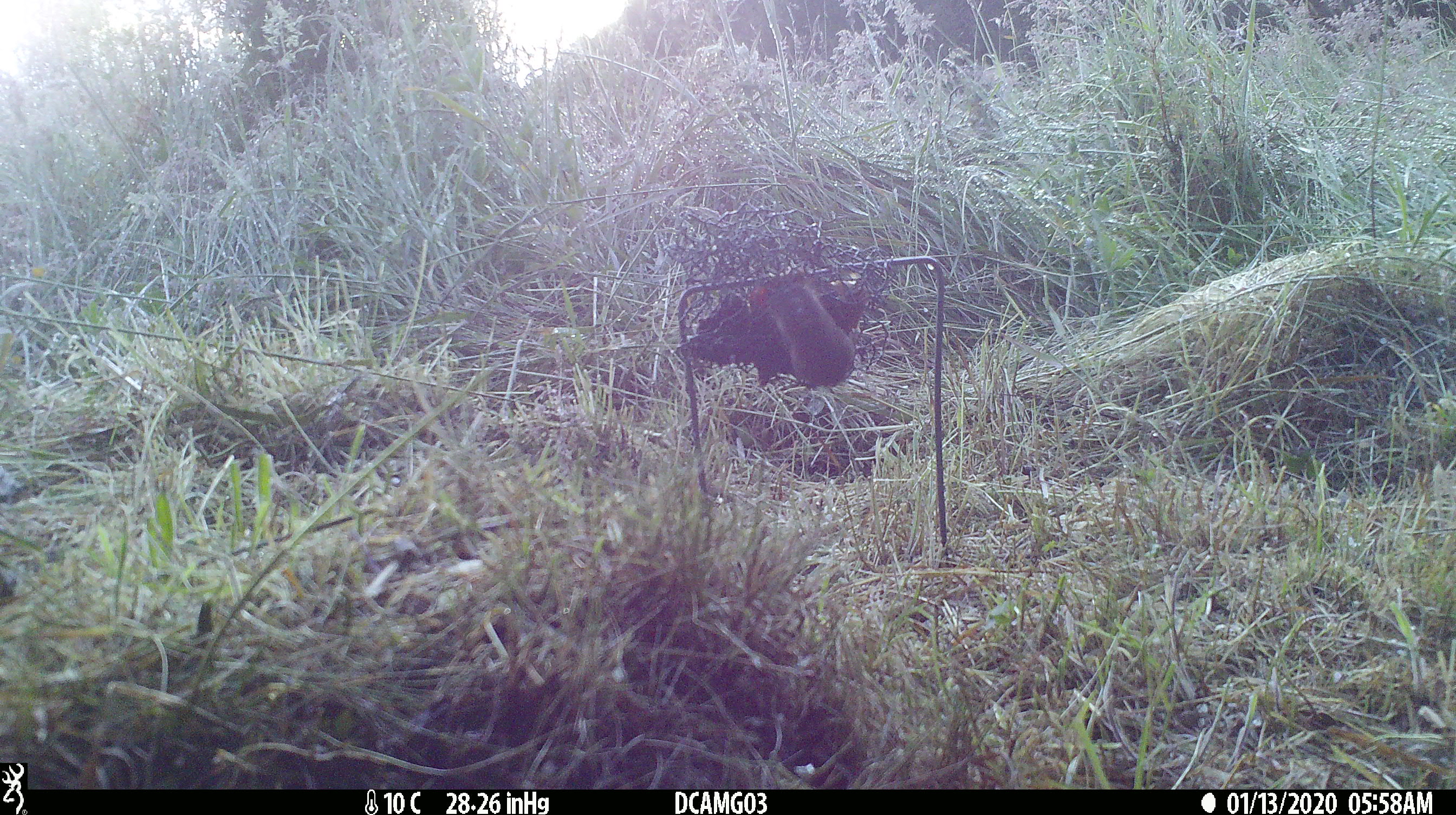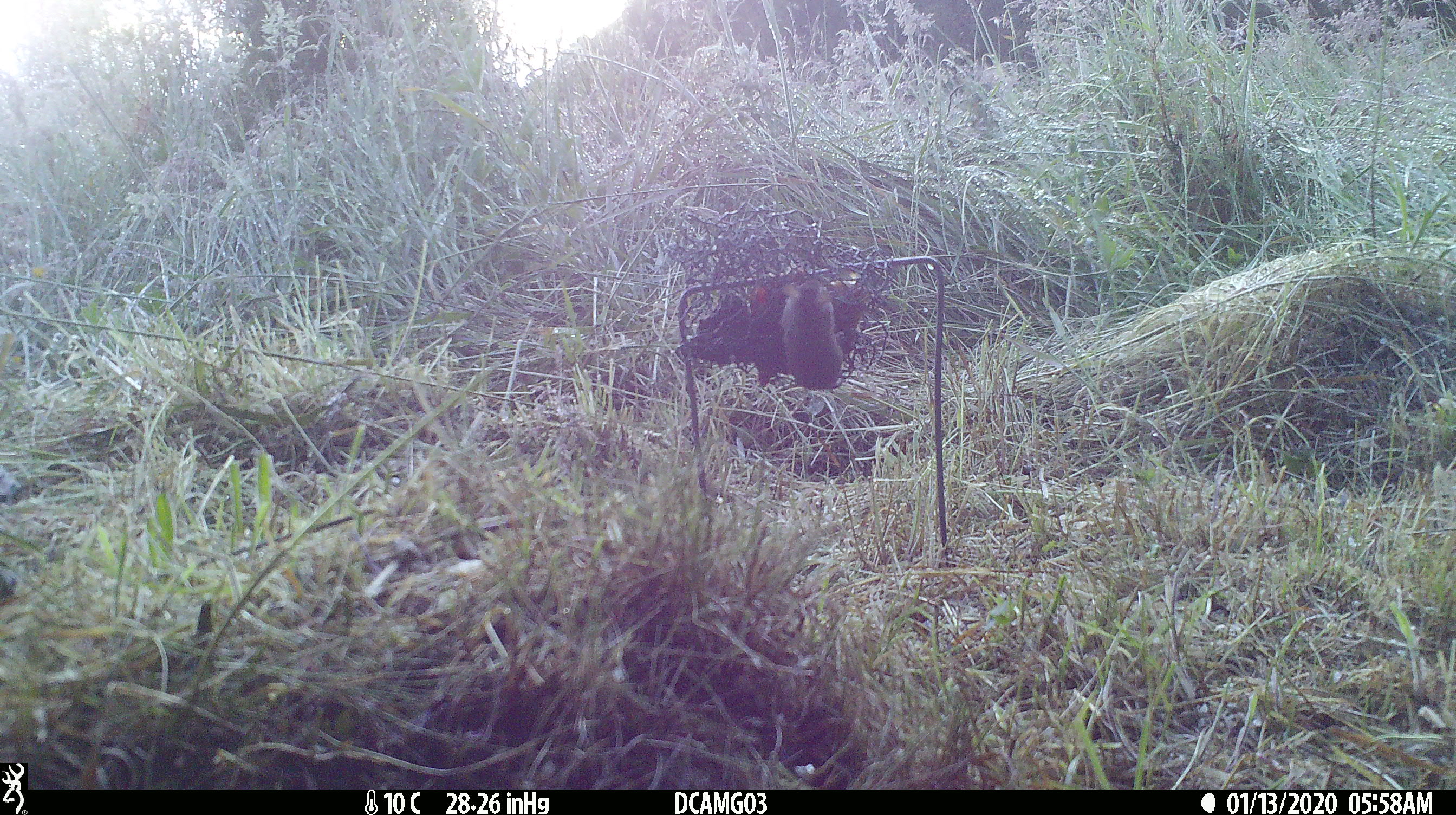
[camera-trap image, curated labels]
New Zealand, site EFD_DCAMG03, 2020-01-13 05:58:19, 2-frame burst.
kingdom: Animalia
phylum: Chordata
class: Mammalia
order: Rodentia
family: Muridae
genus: Mus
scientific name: Mus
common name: mouse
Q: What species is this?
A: Mouse (Mus).